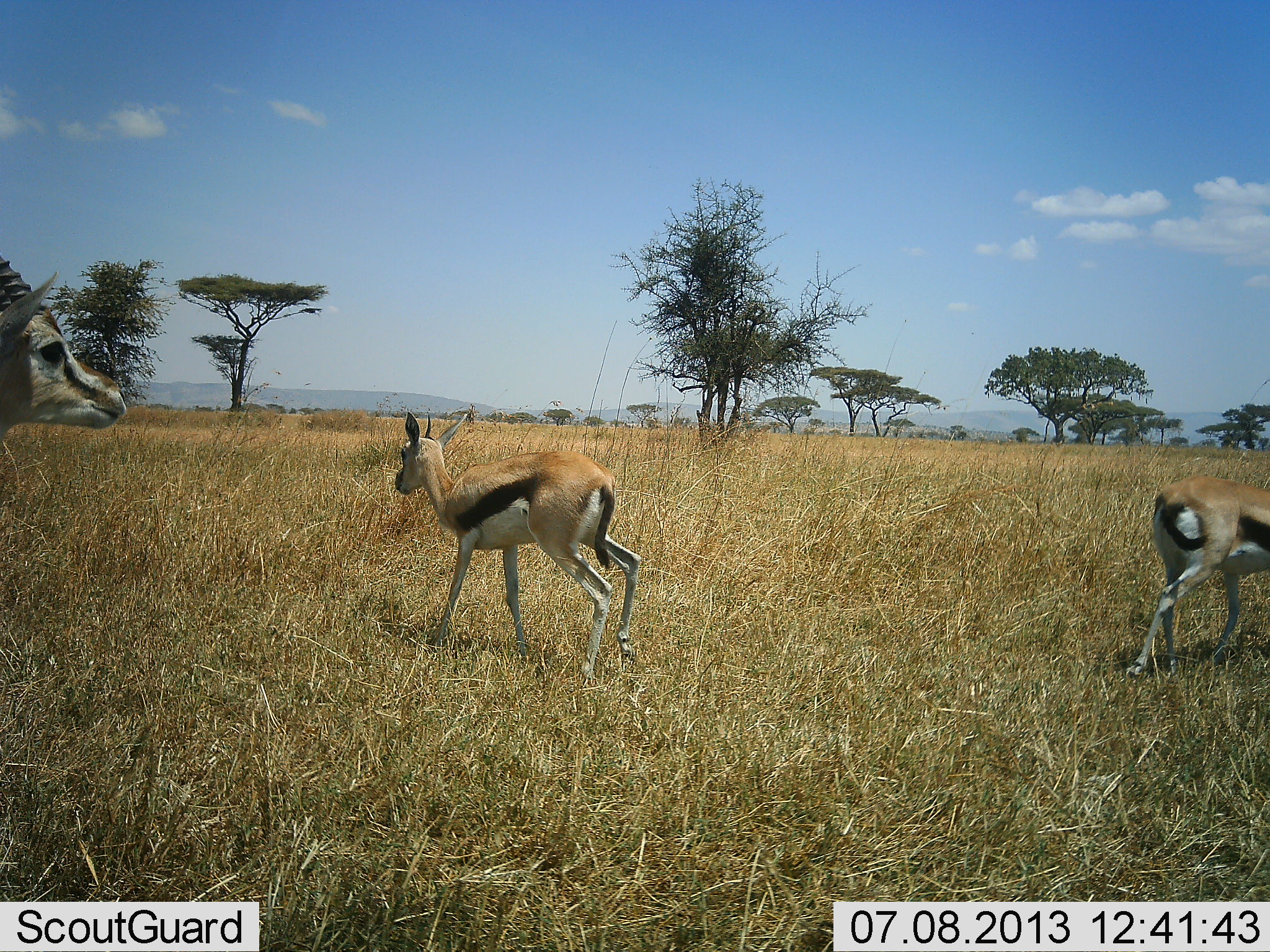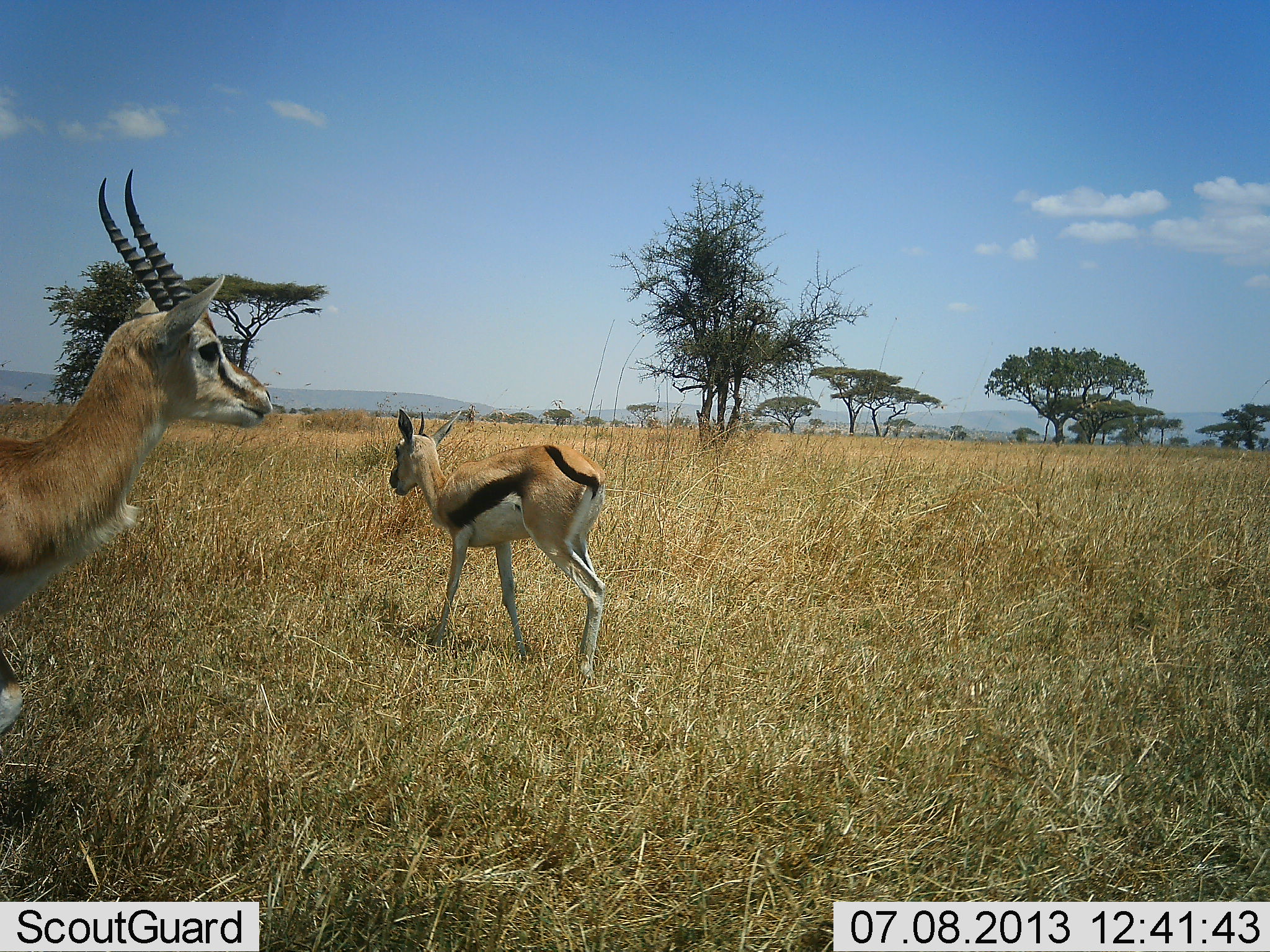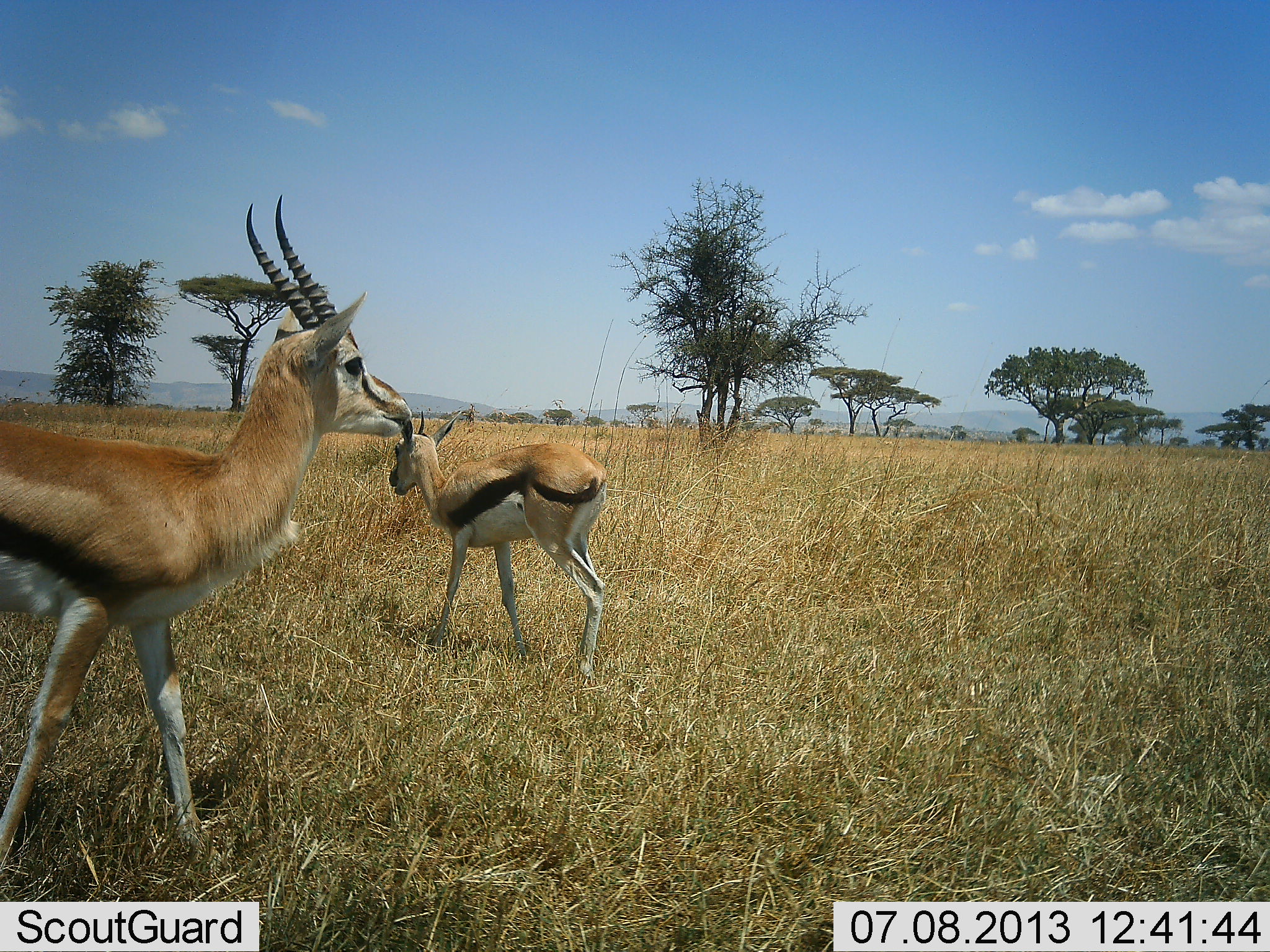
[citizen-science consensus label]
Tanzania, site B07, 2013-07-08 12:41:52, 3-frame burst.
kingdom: Animalia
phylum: Chordata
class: Mammalia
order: Artiodactyla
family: Bovidae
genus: Eudorcas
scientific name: Eudorcas thomsonii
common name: thomson's gazelle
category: gazellethomsons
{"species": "gazellethomsons (thomson's gazelle) (Eudorcas thomsonii)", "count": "3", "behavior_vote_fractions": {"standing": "70%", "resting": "10%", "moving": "60%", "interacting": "0%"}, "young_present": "30%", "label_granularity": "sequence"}